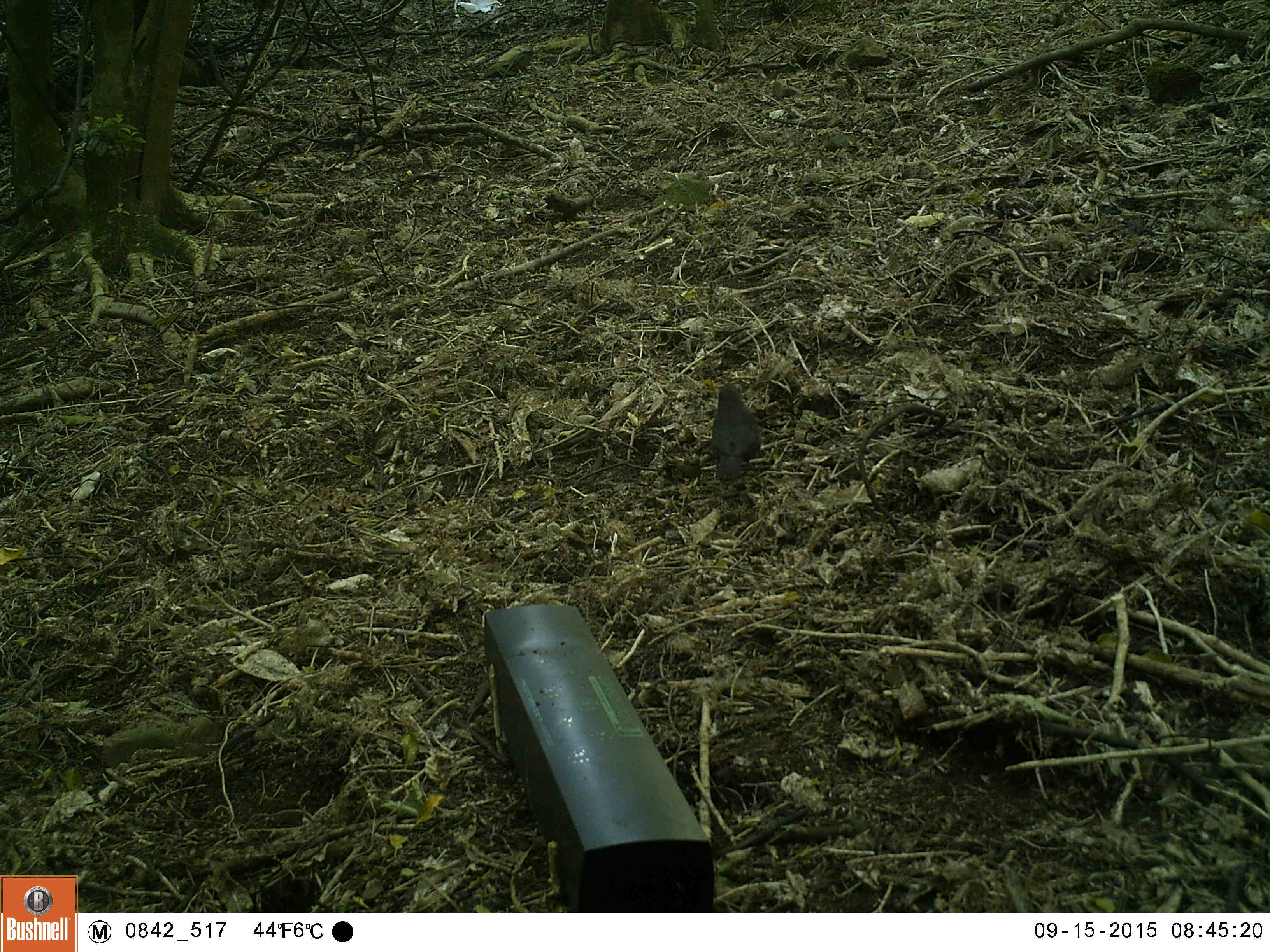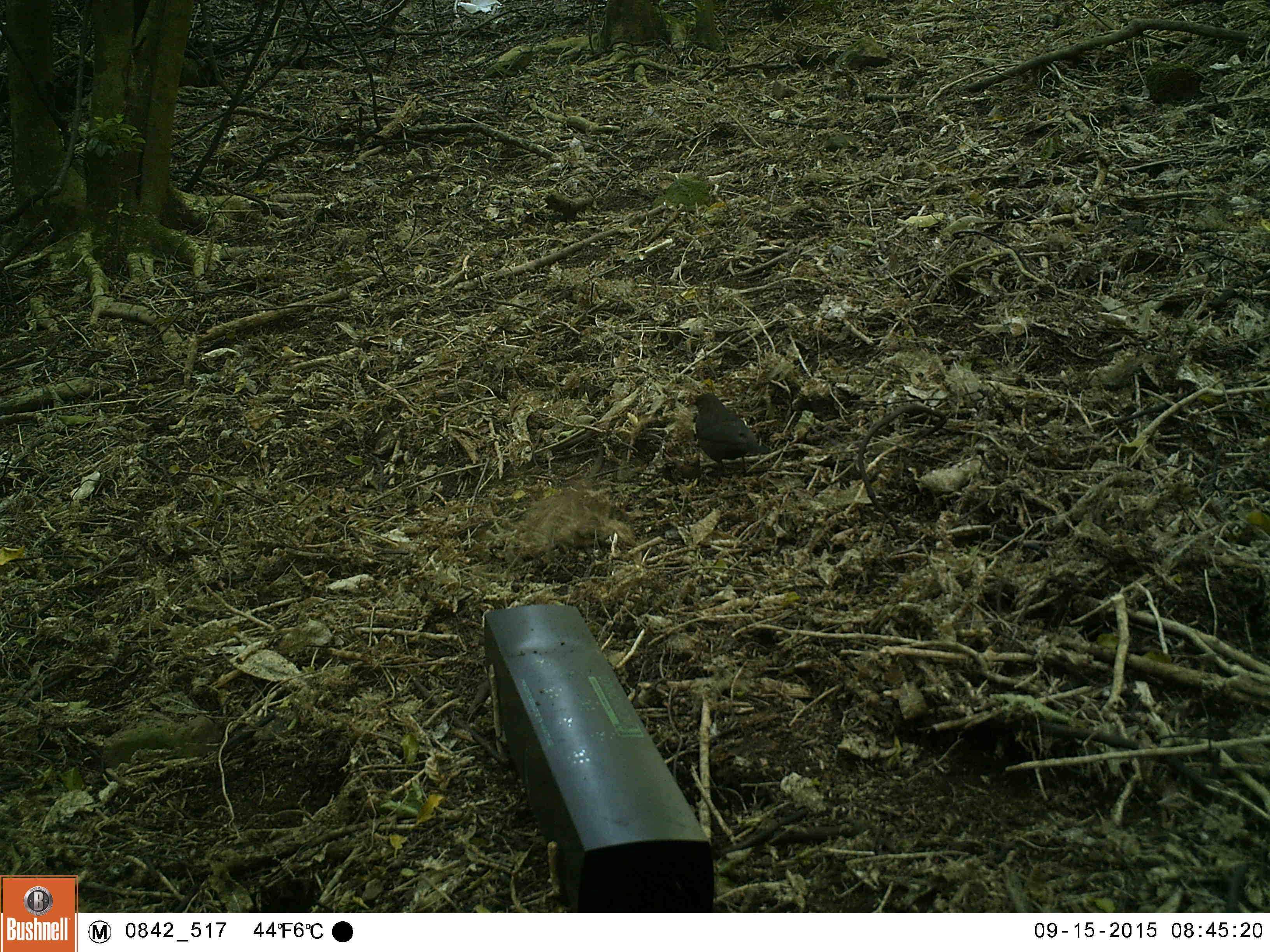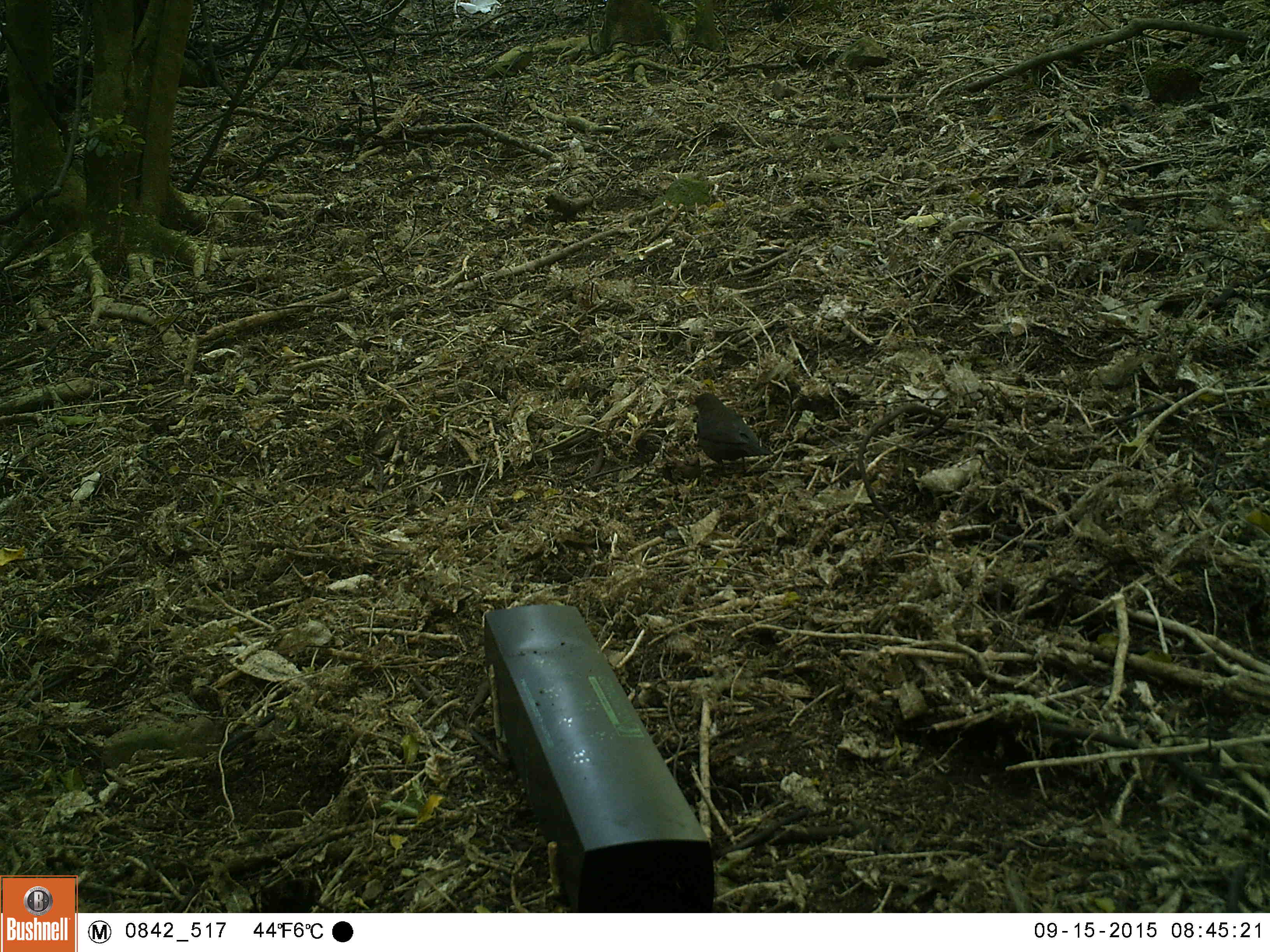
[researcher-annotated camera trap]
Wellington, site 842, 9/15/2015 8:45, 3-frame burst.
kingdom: Animalia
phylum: Chordata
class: Aves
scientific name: Aves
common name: bird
Bird (Aves).